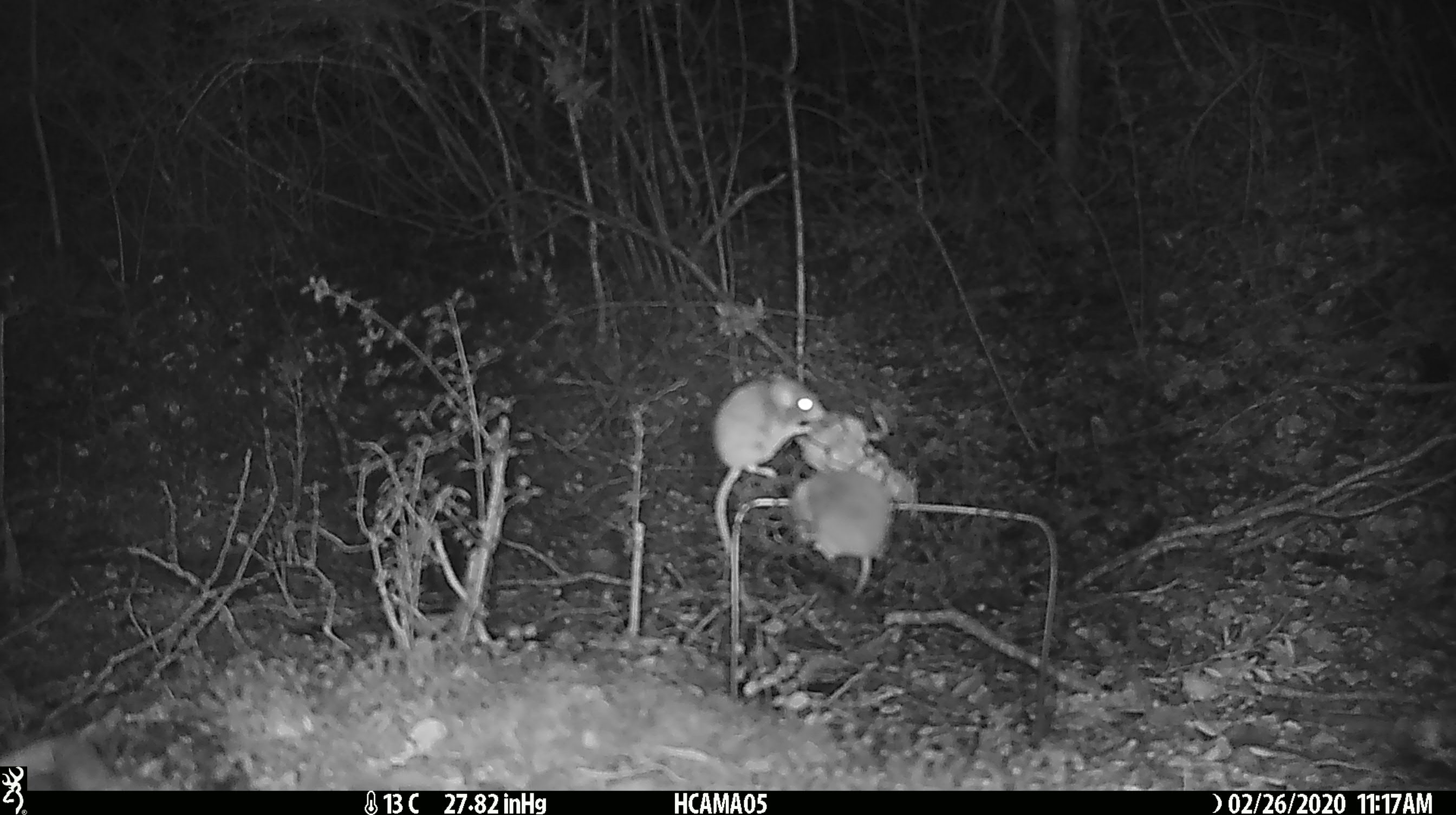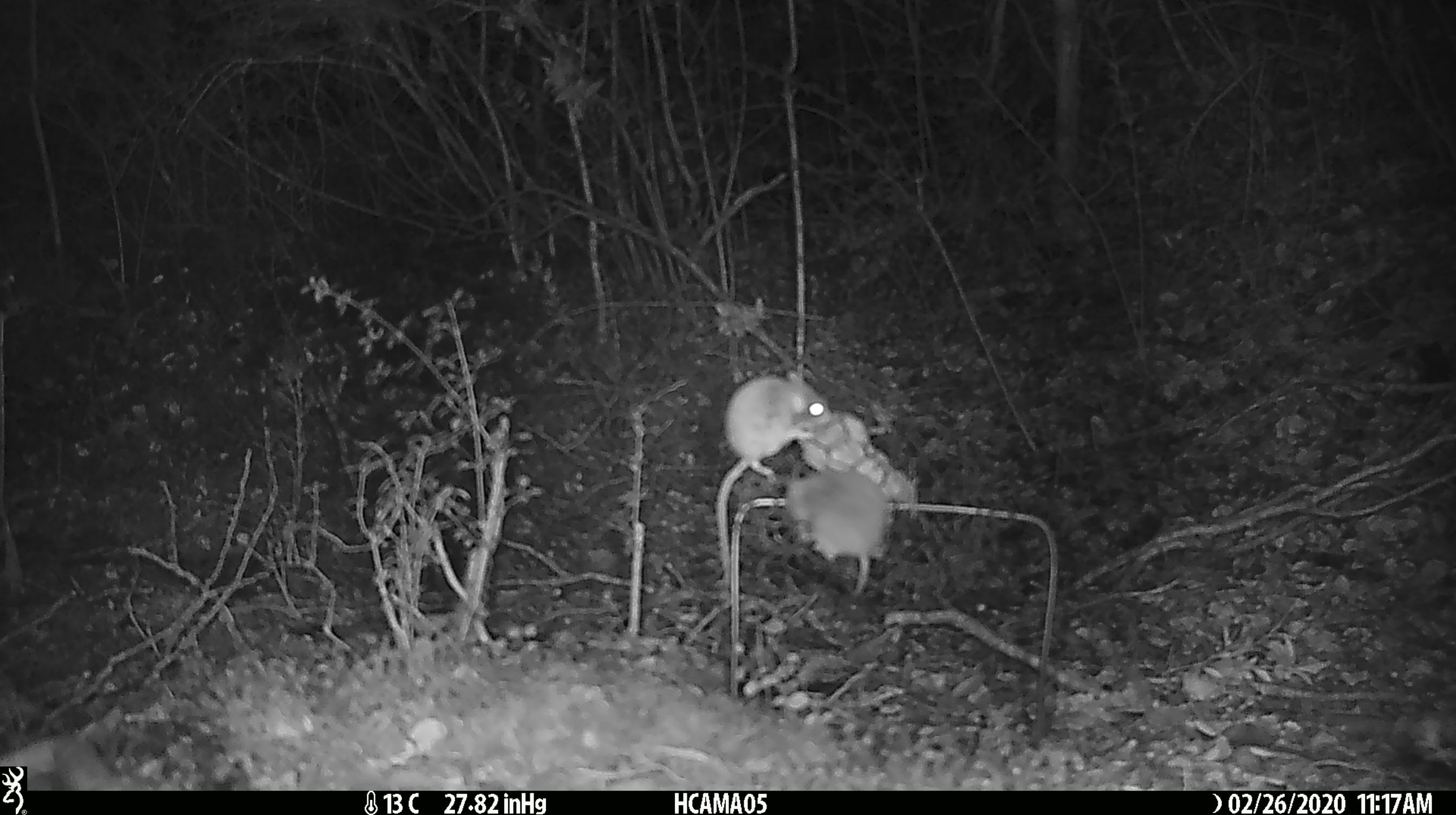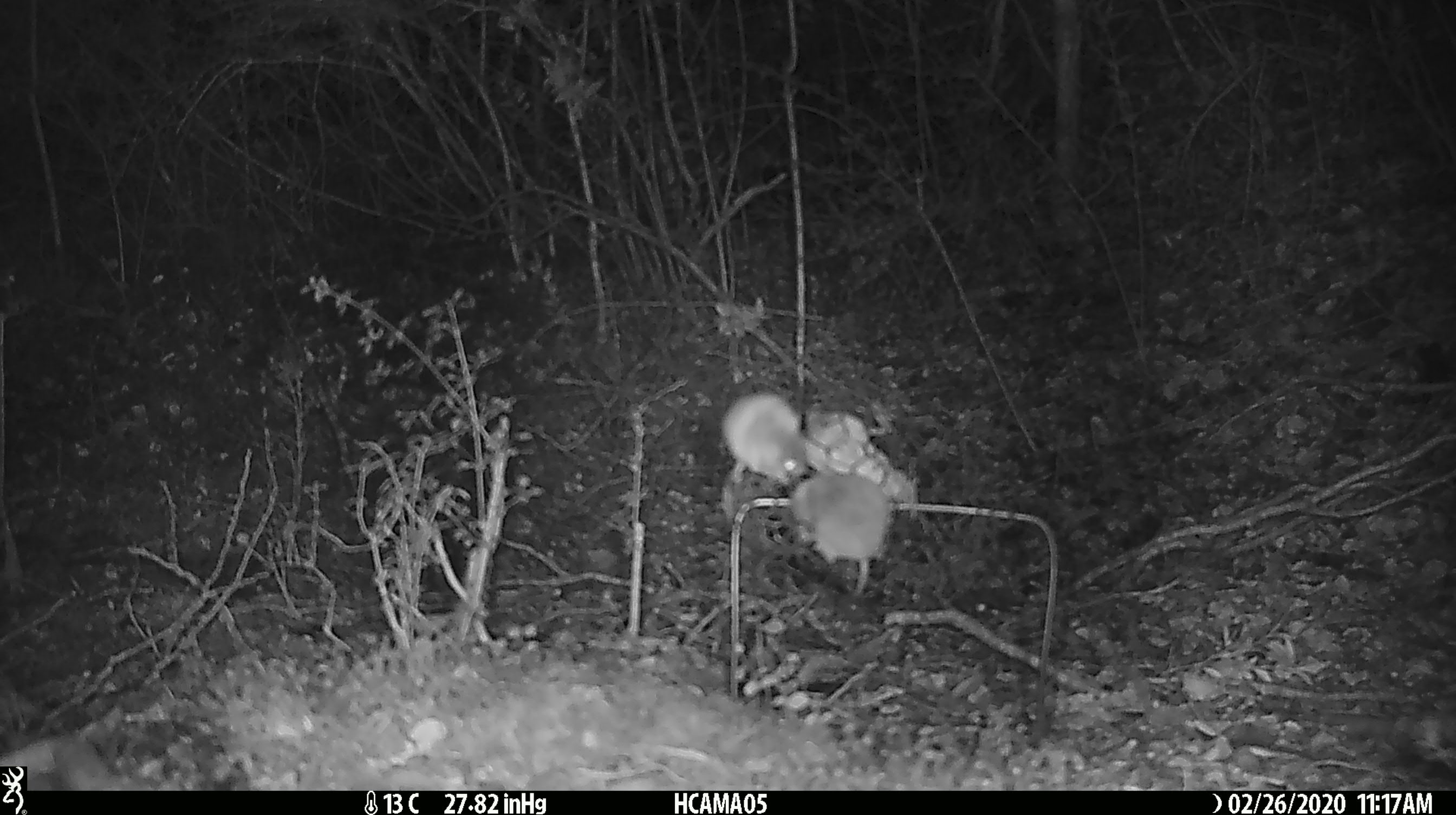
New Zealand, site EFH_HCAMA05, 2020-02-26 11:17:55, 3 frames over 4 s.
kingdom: Animalia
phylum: Chordata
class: Mammalia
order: Rodentia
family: Muridae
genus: Mus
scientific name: Mus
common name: mouse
Mouse (Mus).